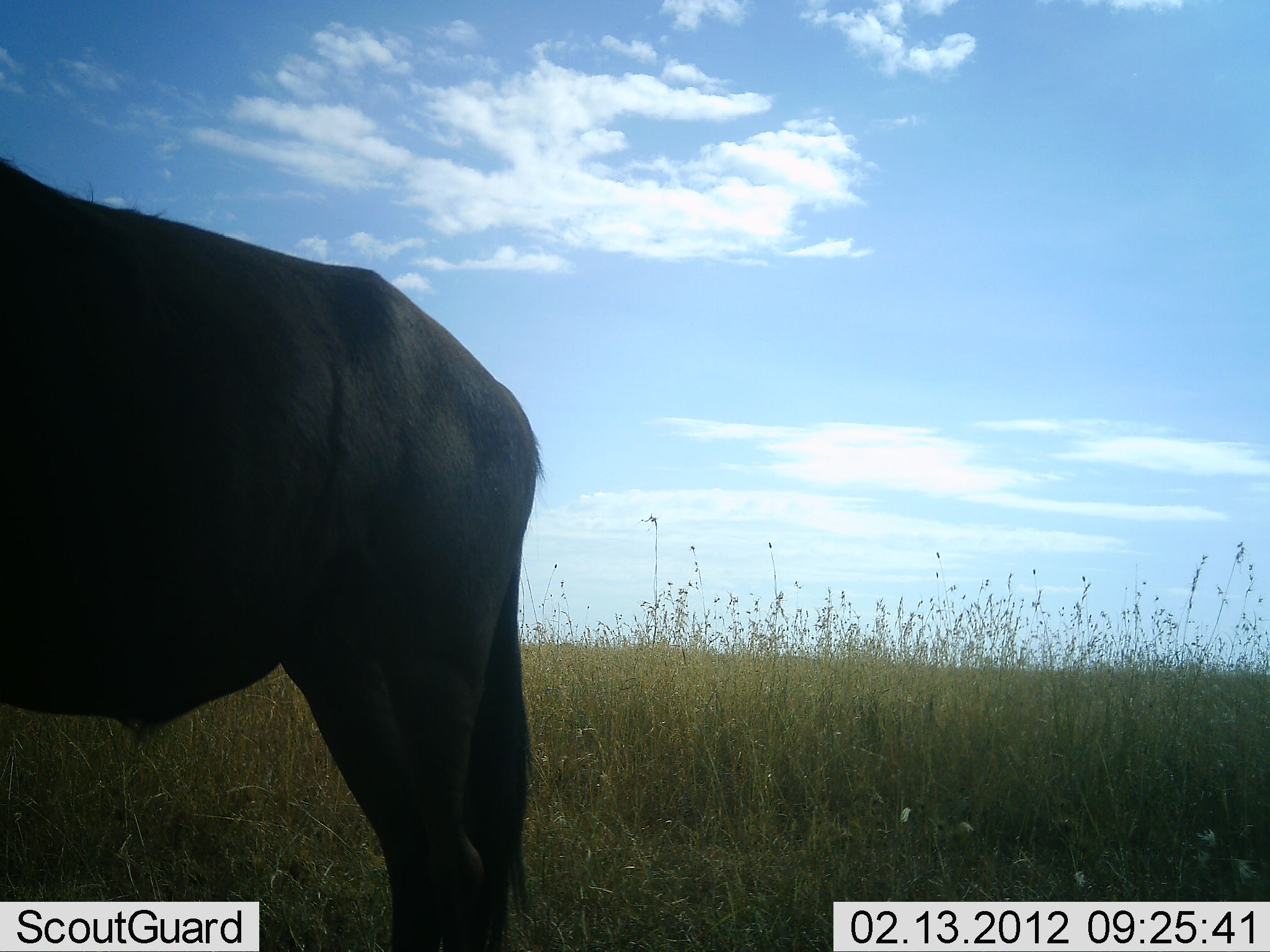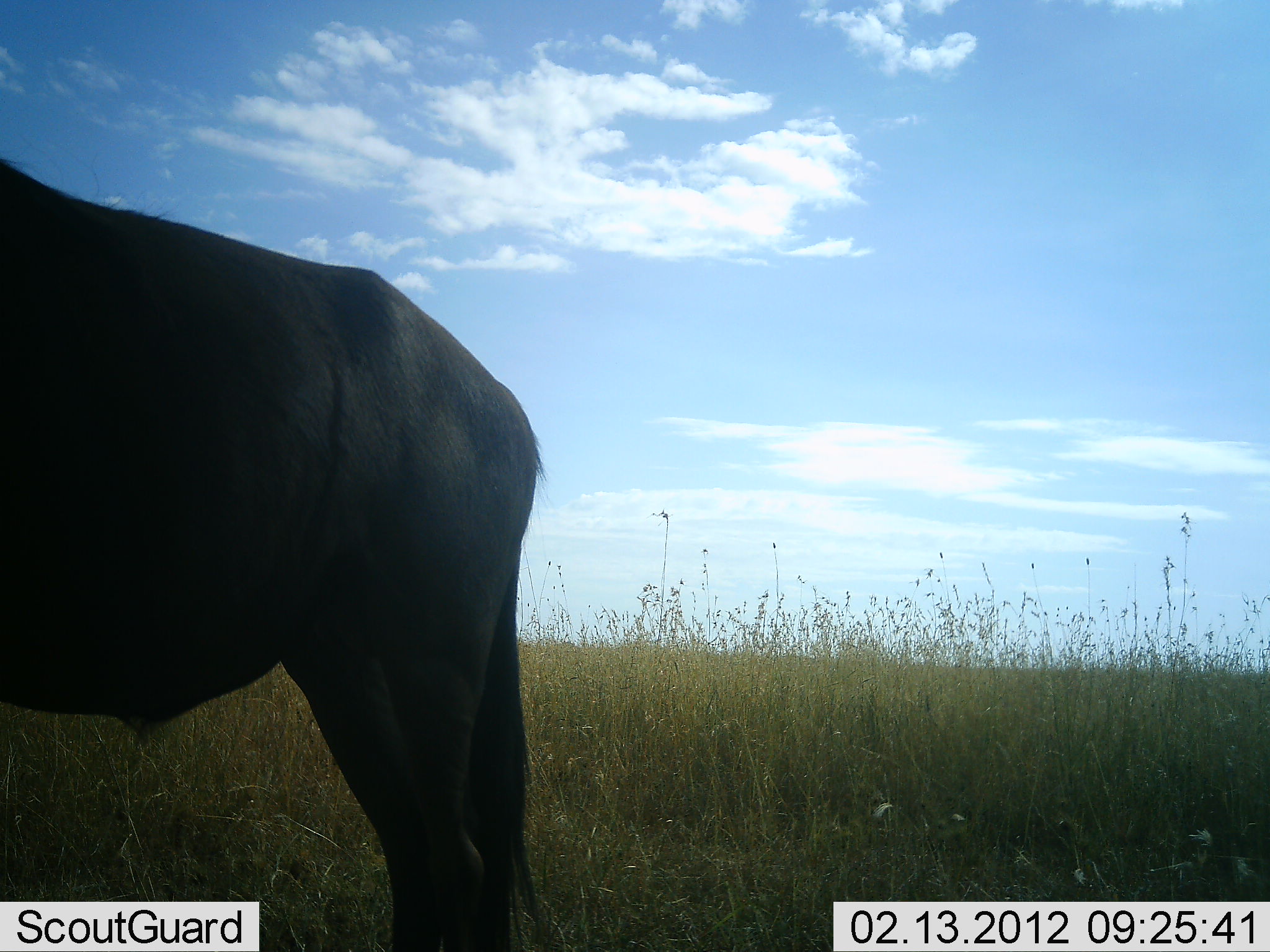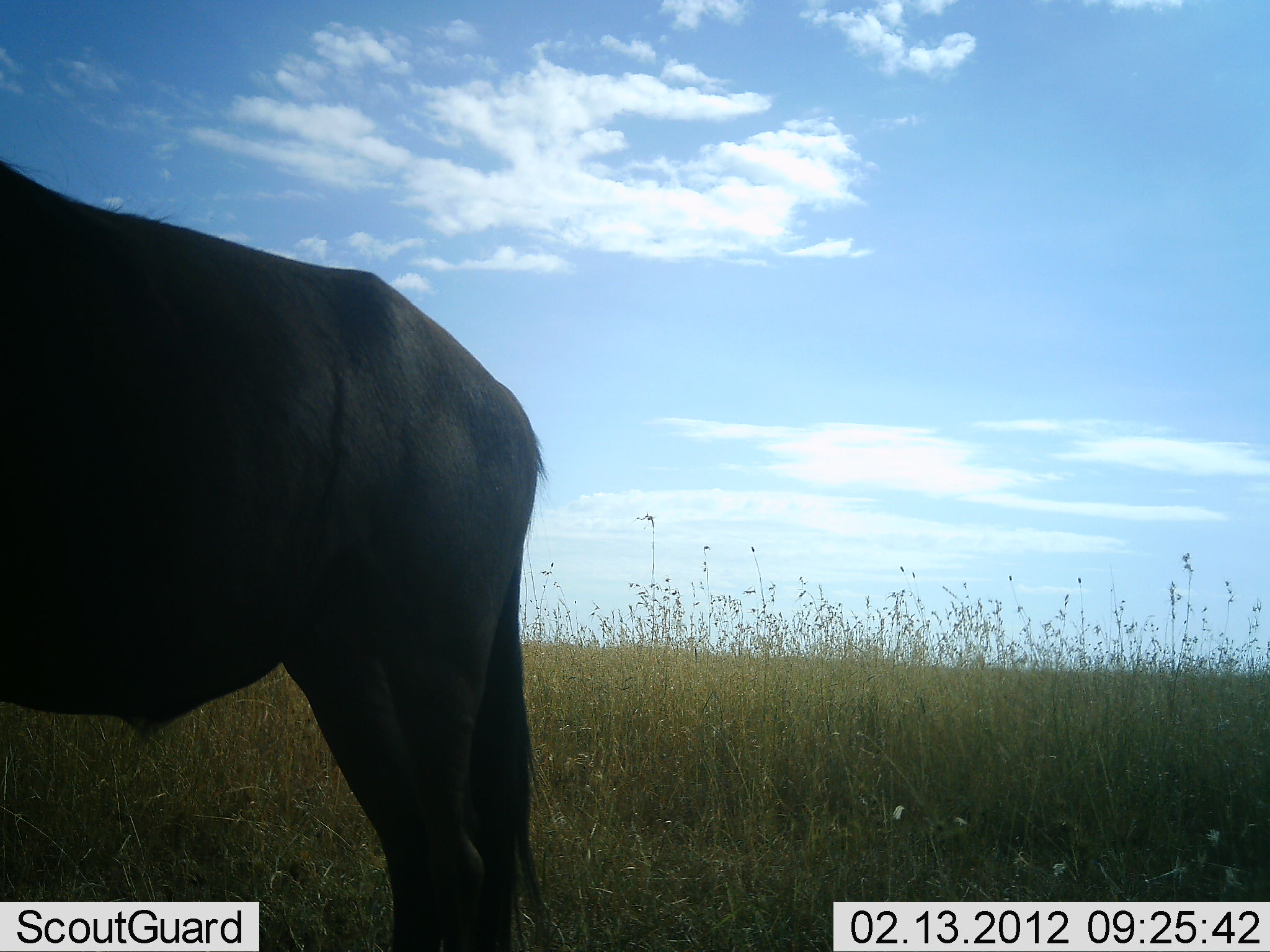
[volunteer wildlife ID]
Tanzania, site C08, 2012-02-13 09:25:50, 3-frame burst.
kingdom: Animalia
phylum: Chordata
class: Mammalia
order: Artiodactyla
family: Bovidae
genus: Connochaetes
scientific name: Connochaetes taurinus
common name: blue wildebeest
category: wildebeest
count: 1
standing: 100%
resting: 6%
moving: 0%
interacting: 0%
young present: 0%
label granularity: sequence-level